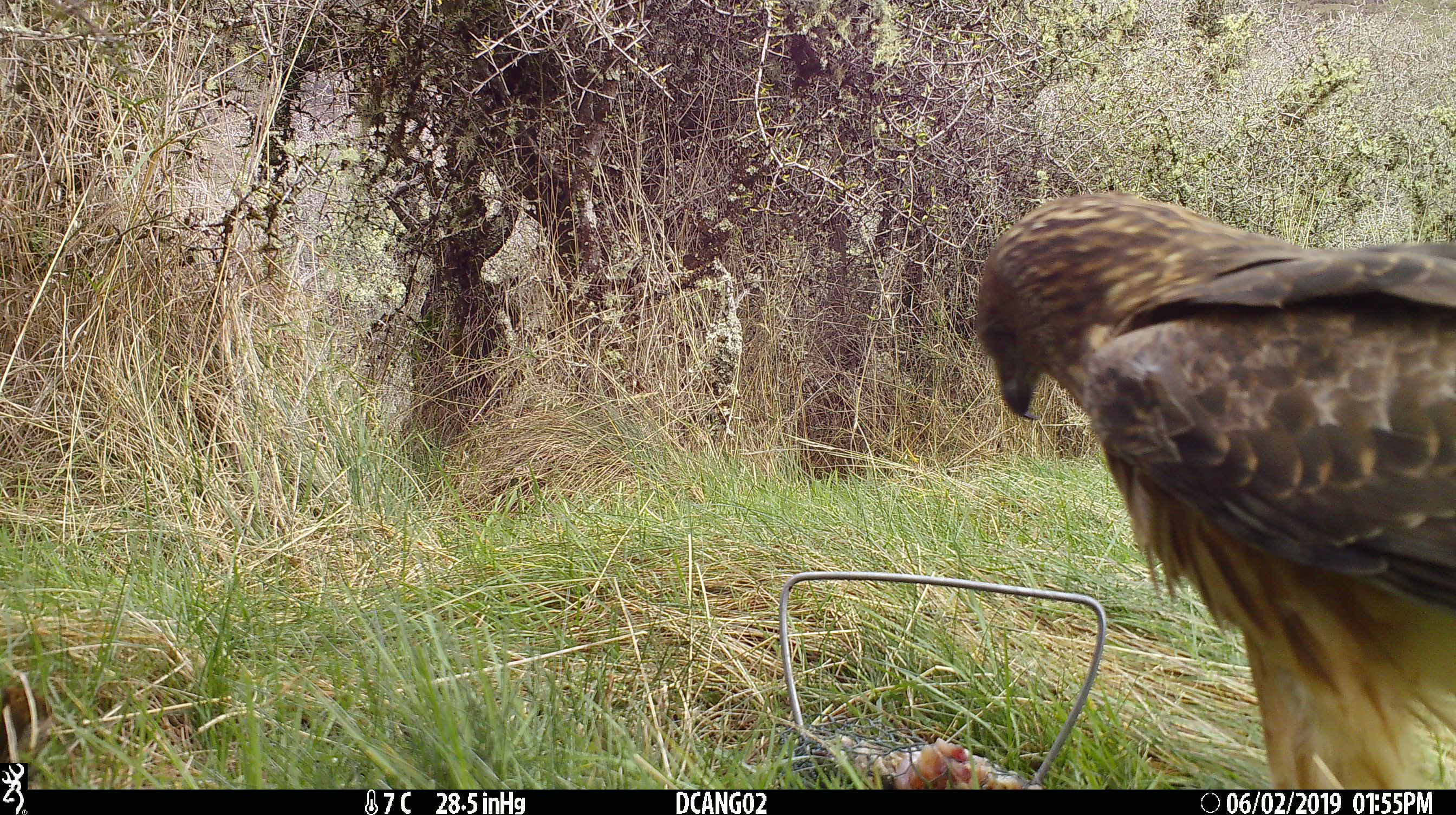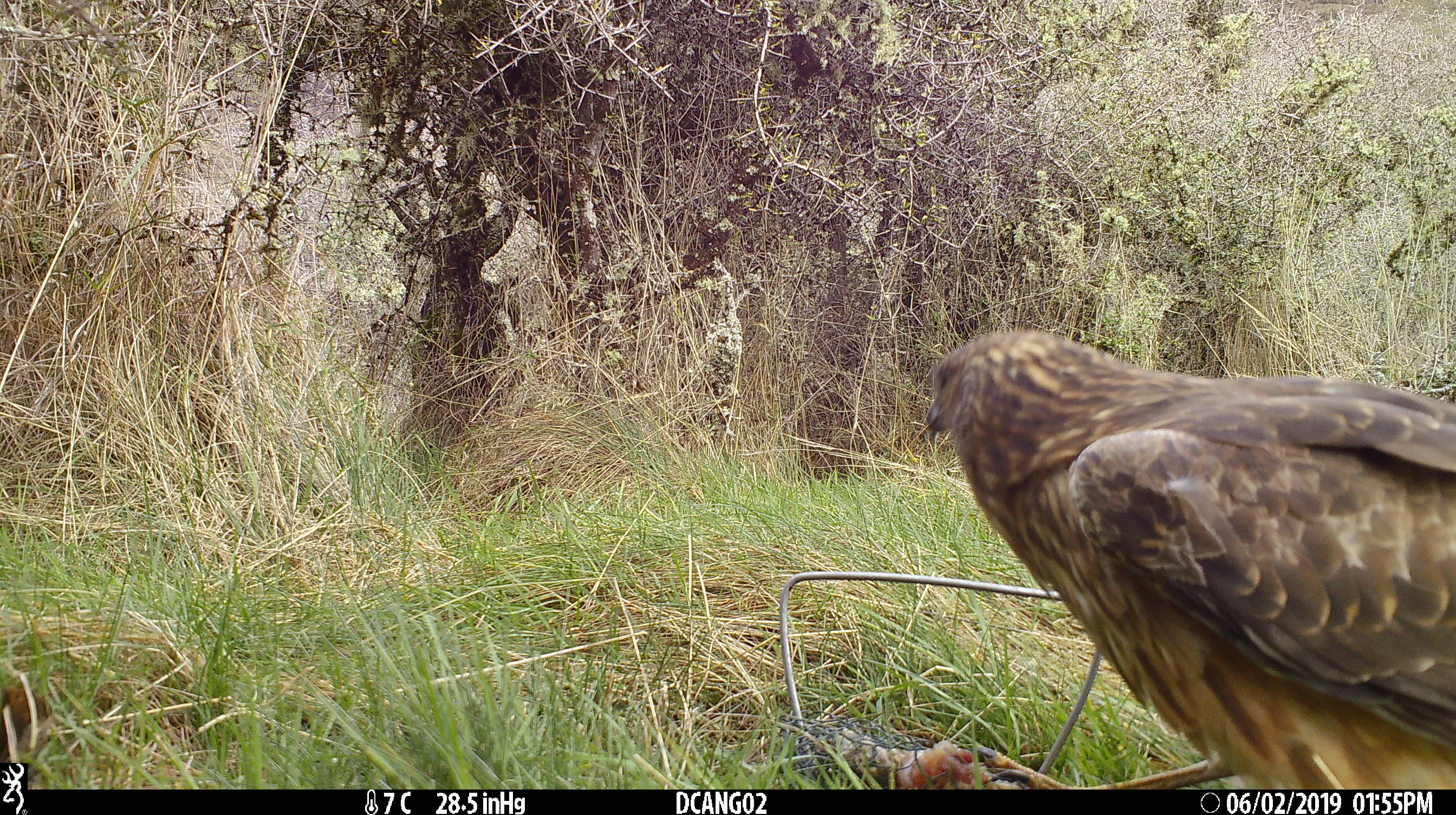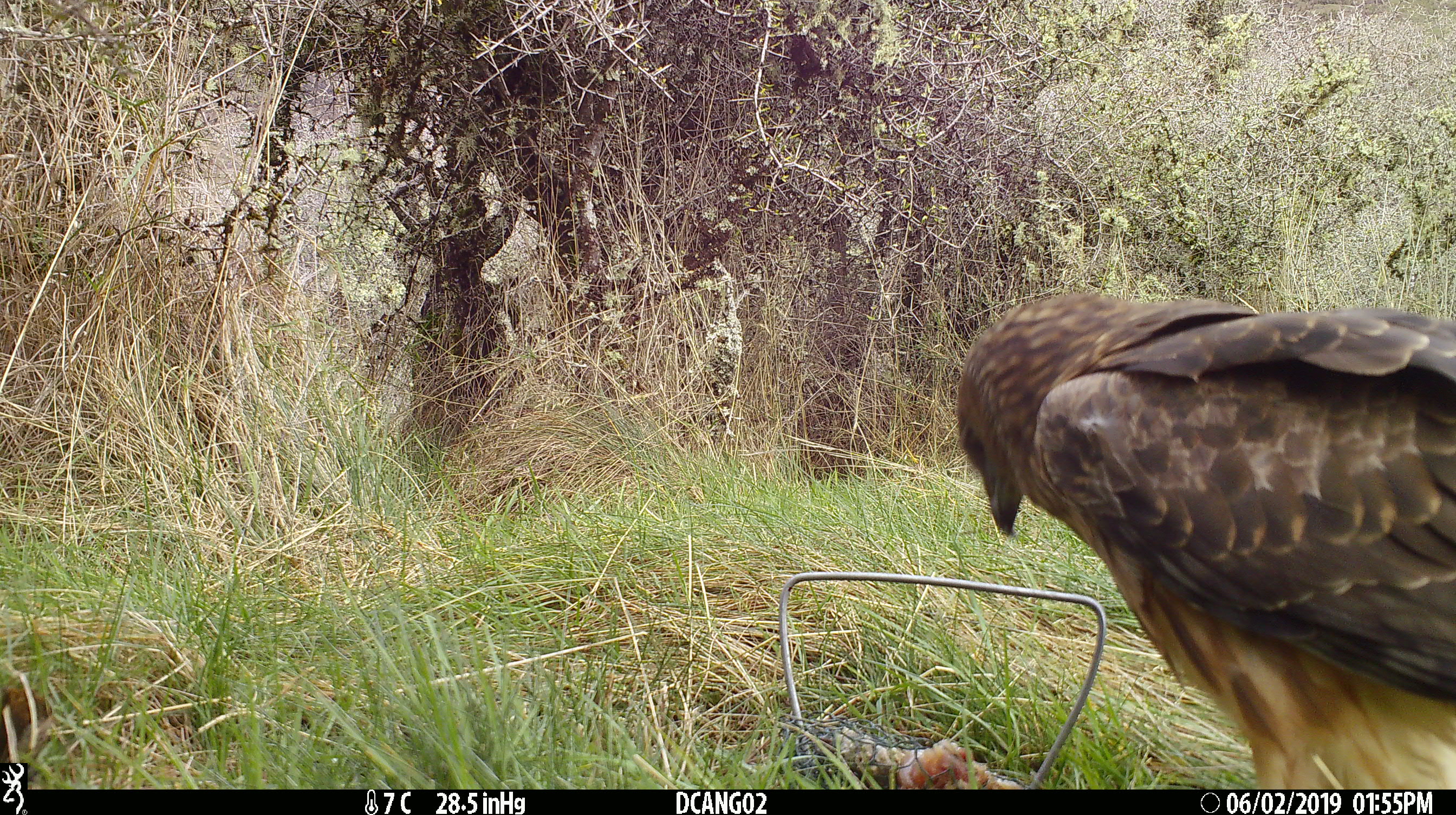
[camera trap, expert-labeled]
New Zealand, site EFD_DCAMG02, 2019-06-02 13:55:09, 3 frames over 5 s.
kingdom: Animalia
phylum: Chordata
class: Aves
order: Accipitriformes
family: Accipitridae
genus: Circus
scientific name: Circus approximans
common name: swamp harrier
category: harrier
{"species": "harrier (swamp harrier) (Circus approximans)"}